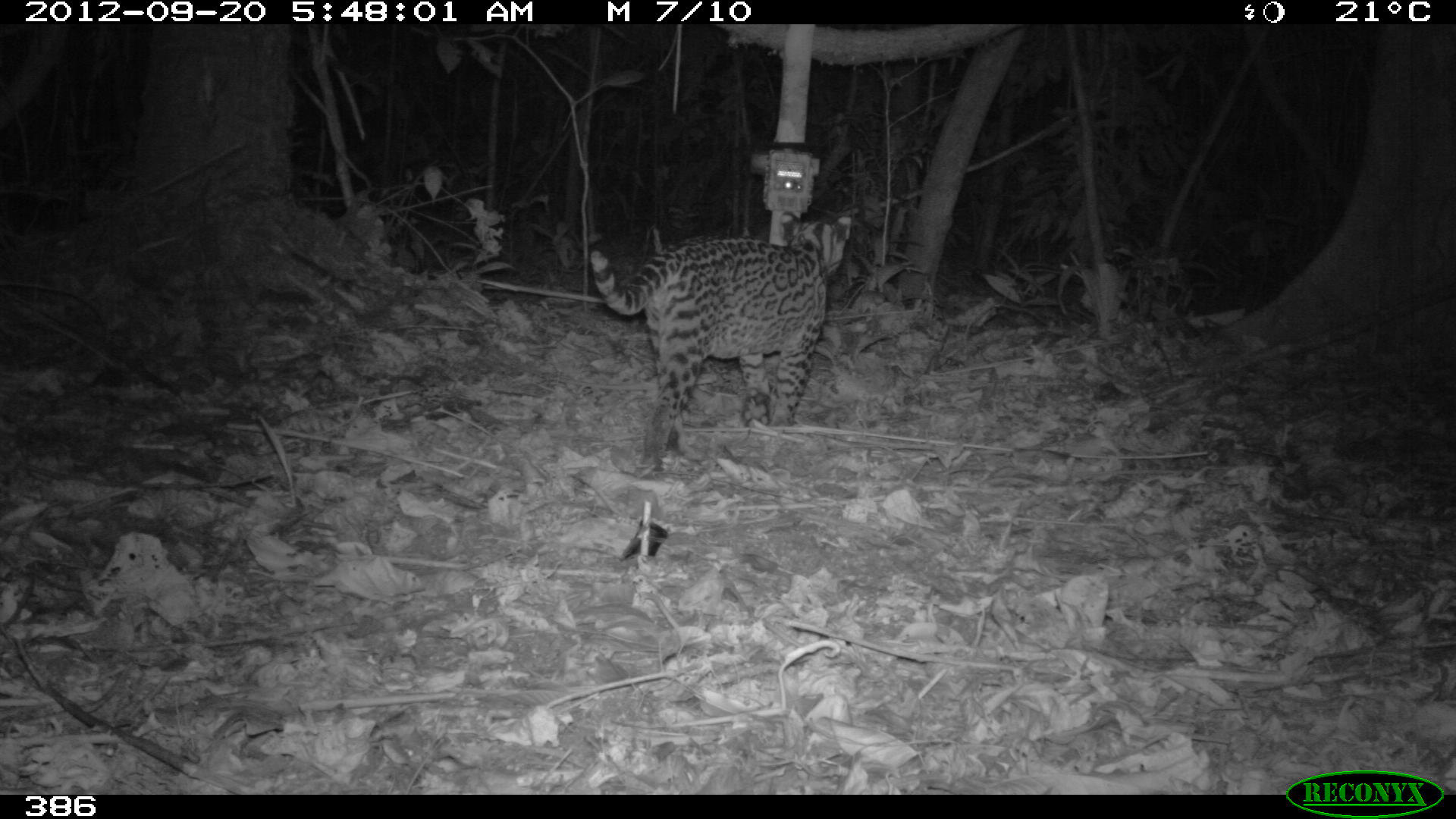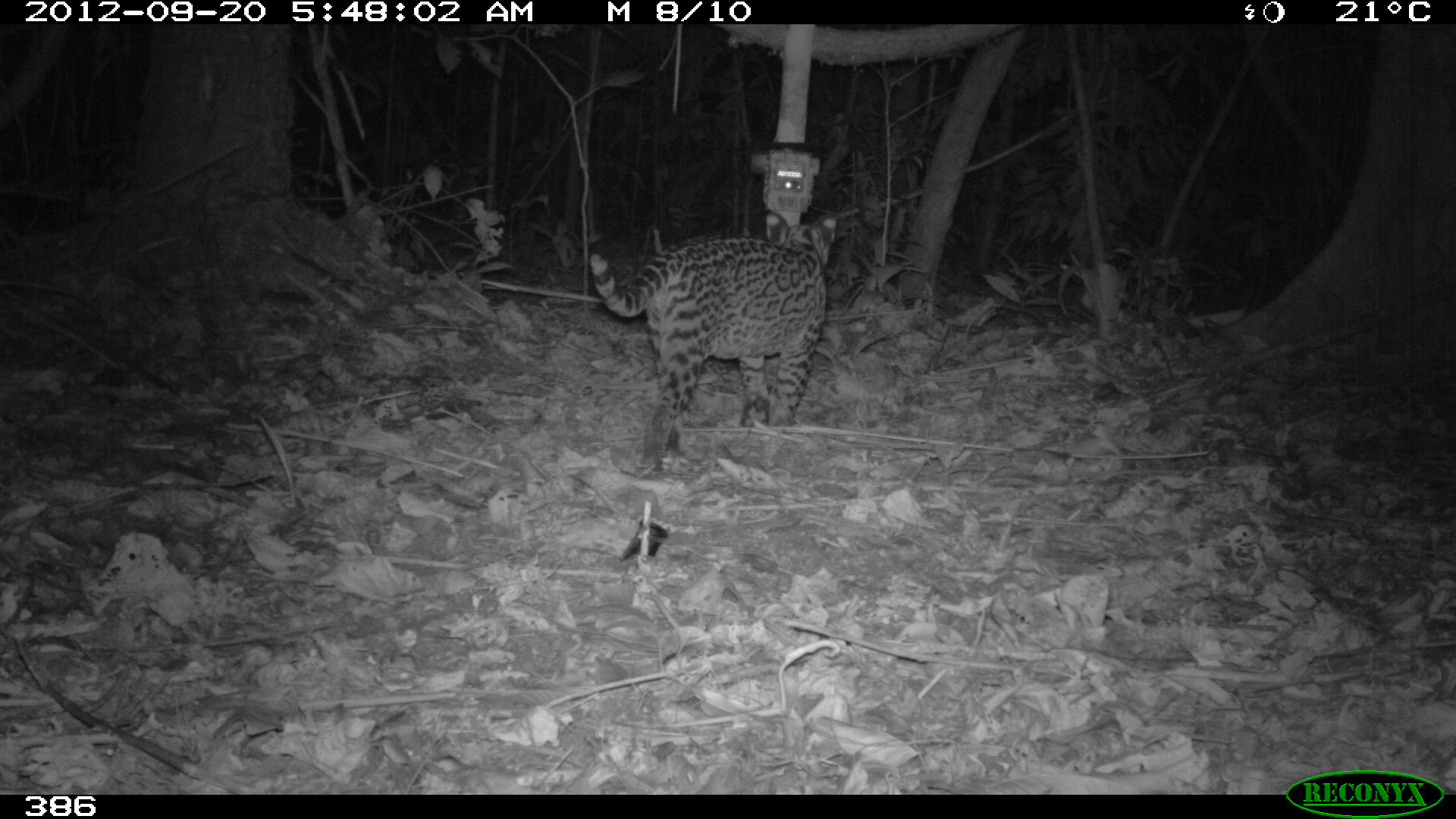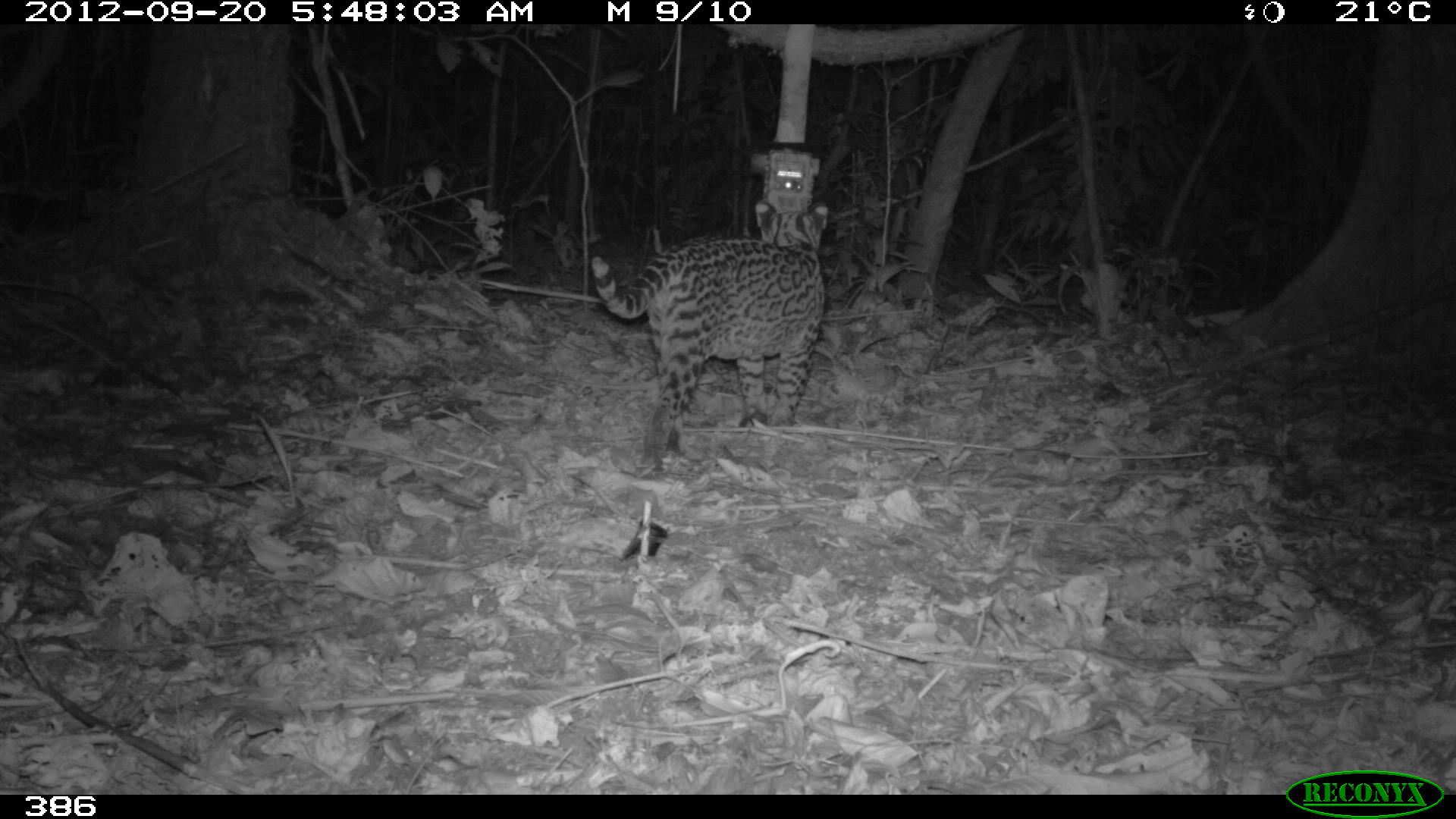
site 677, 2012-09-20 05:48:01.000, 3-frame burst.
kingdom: Animalia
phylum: Chordata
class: Mammalia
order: Carnivora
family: Felidae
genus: Leopardus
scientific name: Leopardus pardalis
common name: ocelot